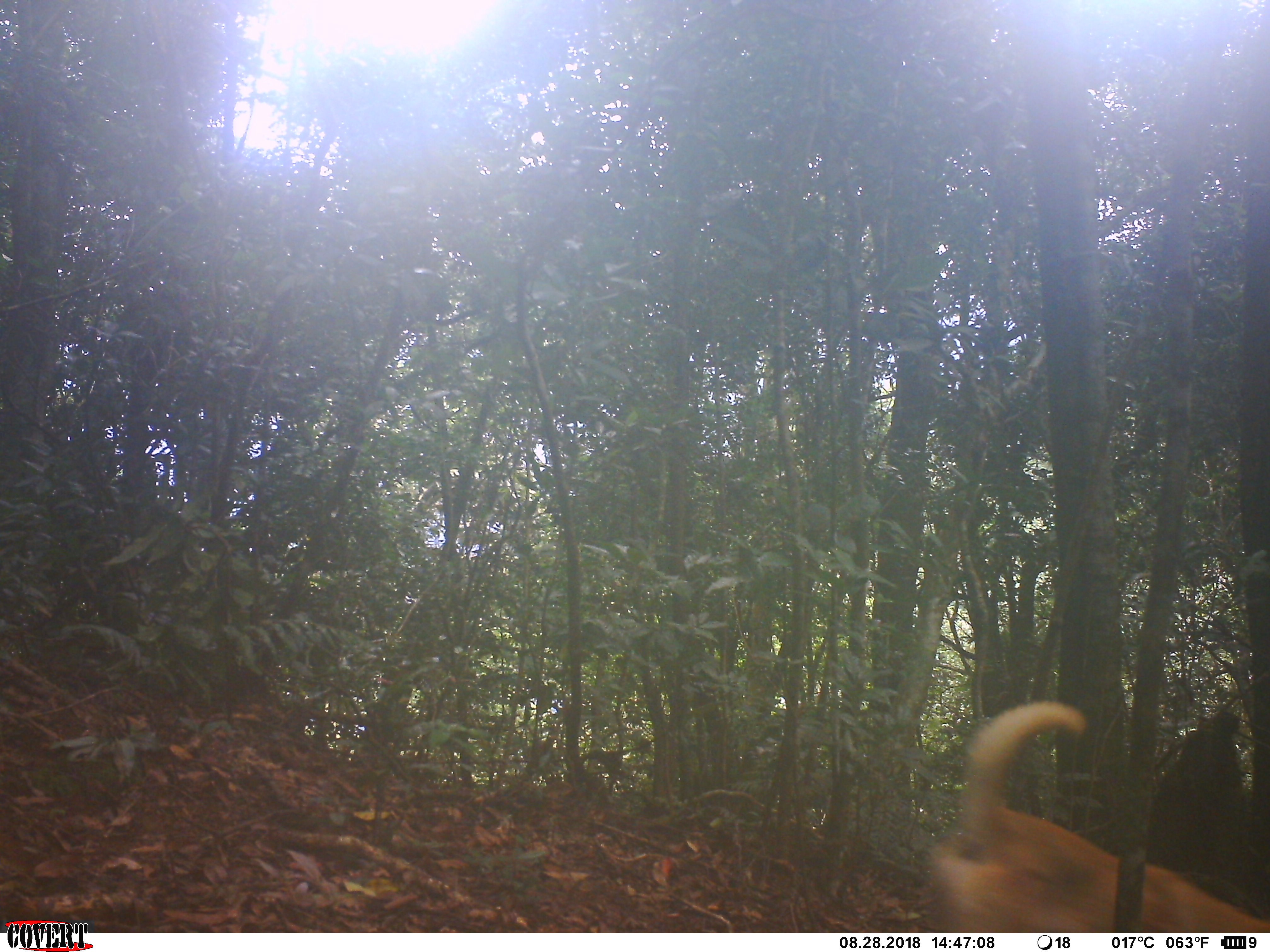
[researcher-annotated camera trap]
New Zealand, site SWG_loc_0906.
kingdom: Animalia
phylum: Chordata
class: Mammalia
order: Carnivora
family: Canidae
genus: Canis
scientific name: Canis familiaris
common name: domestic dog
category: dog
Dog (domestic dog) (Canis familiaris).